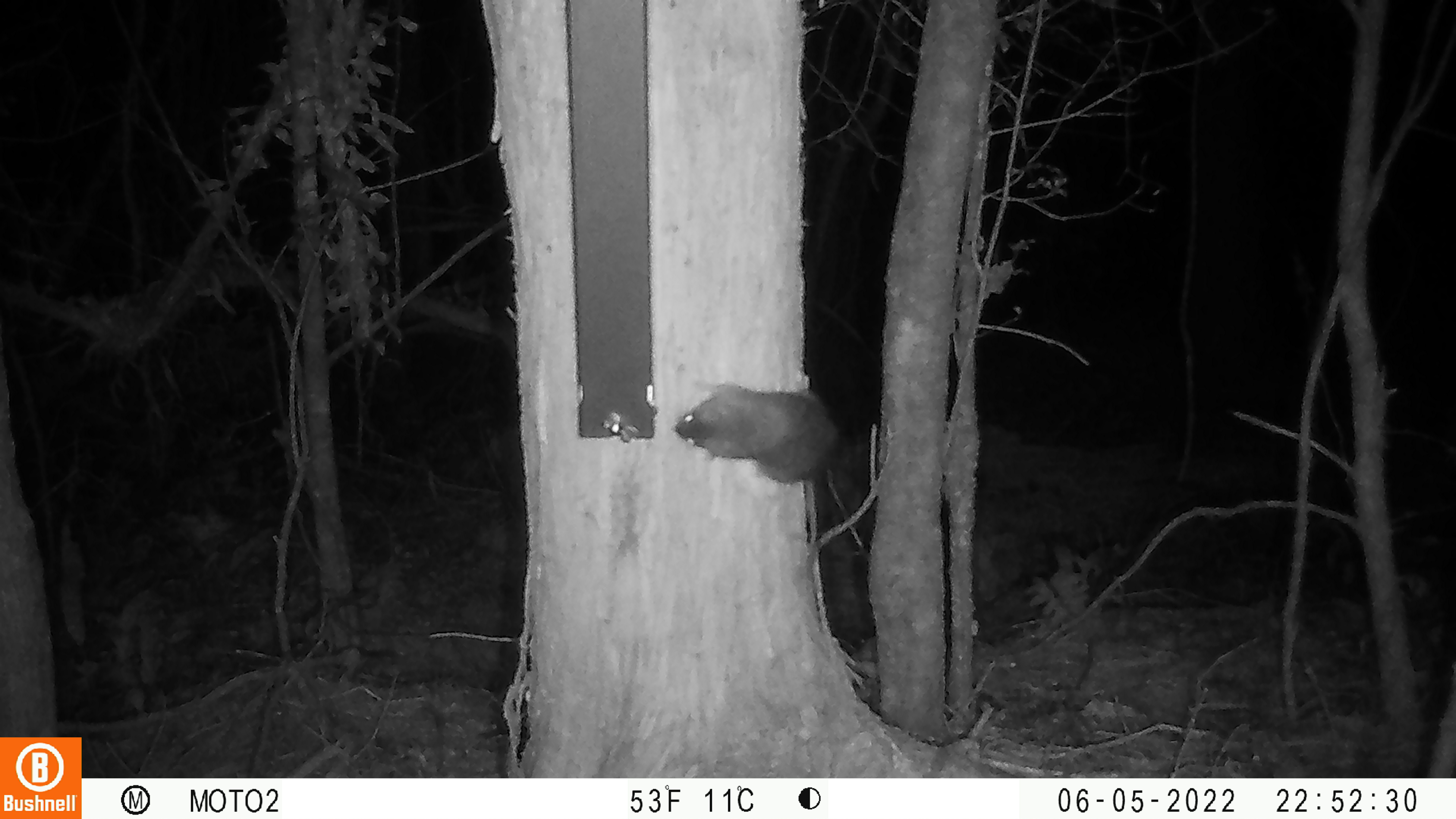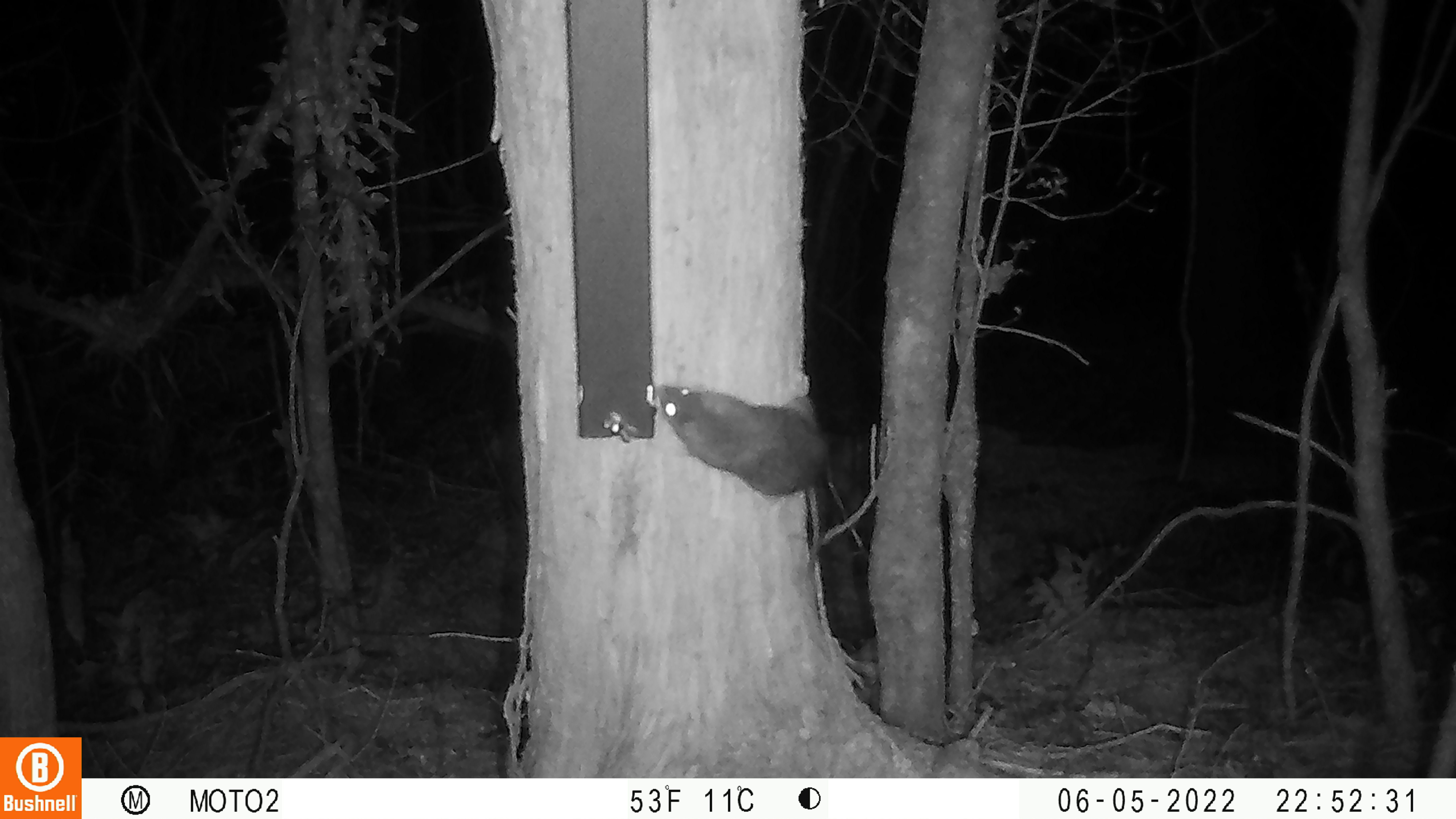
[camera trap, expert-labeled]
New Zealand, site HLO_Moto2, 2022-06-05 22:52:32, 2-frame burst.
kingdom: Animalia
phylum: Chordata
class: Mammalia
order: Rodentia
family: Muridae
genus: Rattus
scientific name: Rattus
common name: rat